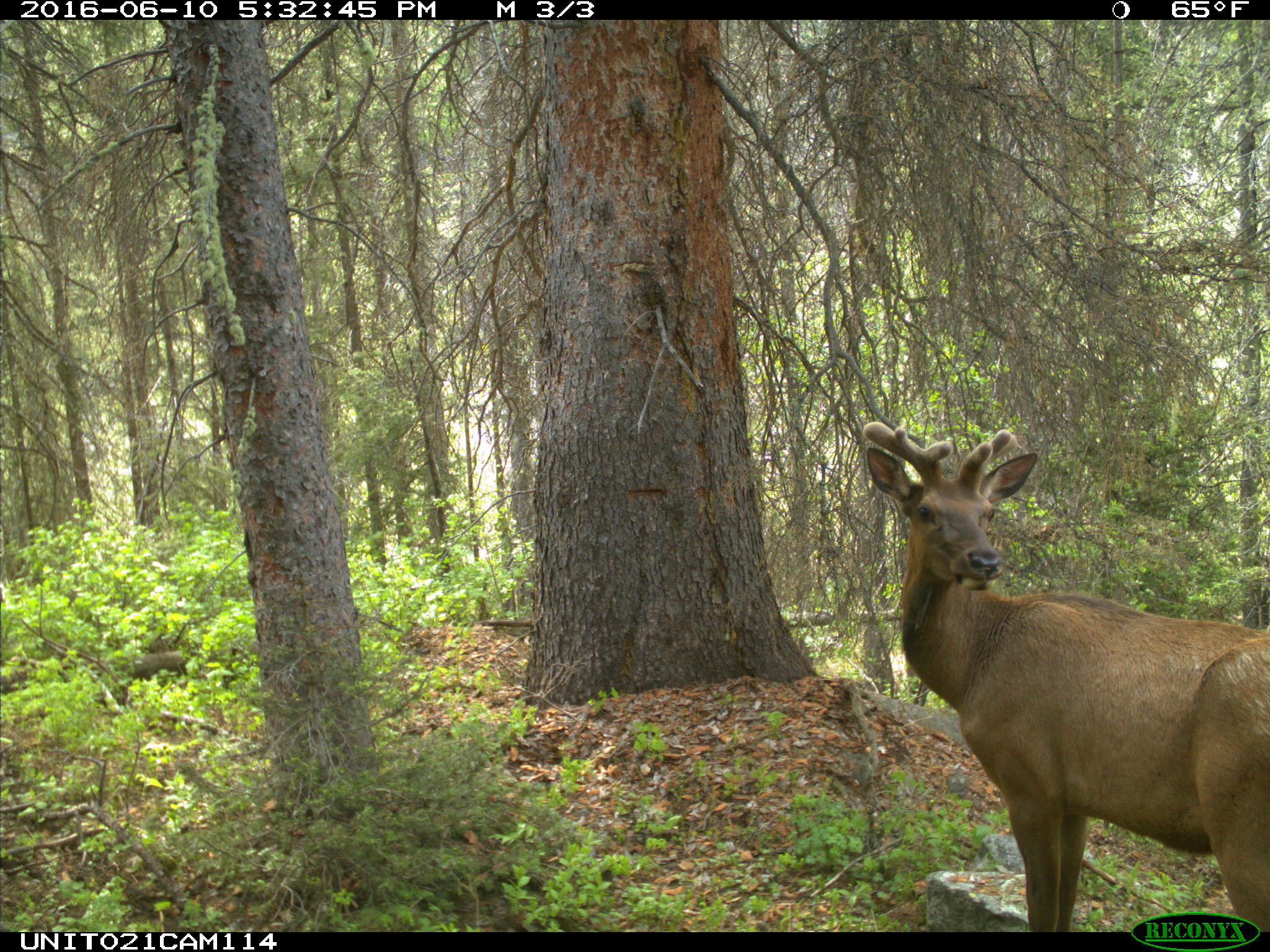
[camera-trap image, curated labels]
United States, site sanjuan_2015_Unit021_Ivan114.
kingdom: Animalia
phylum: Chordata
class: Mammalia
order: Artiodactyla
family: Cervidae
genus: Cervus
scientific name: Cervus elaphus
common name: red deer